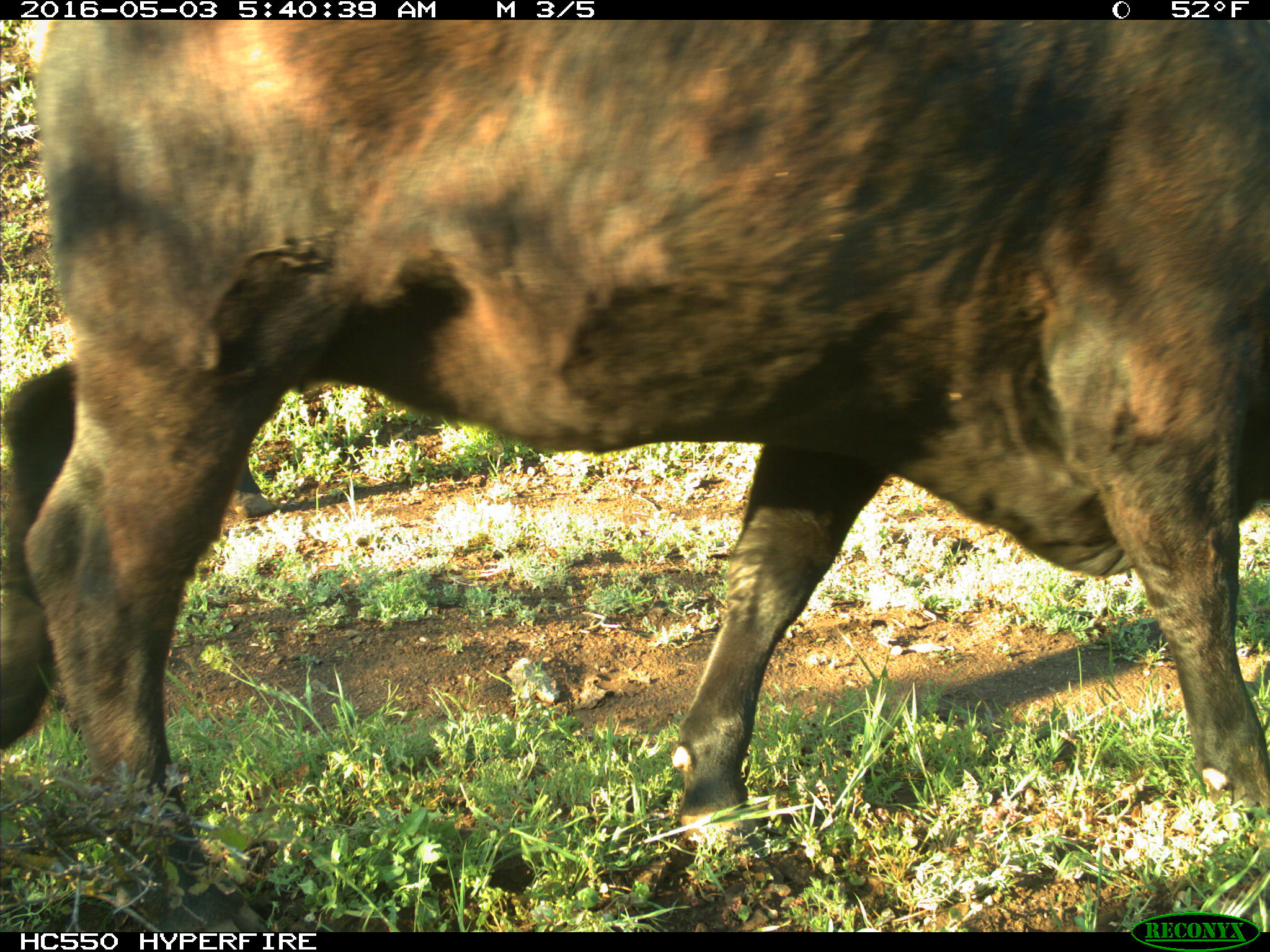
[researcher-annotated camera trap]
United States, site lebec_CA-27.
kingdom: Animalia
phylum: Chordata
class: Mammalia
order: Artiodactyla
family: Bovidae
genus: Bos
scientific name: Bos taurus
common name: domestic cow